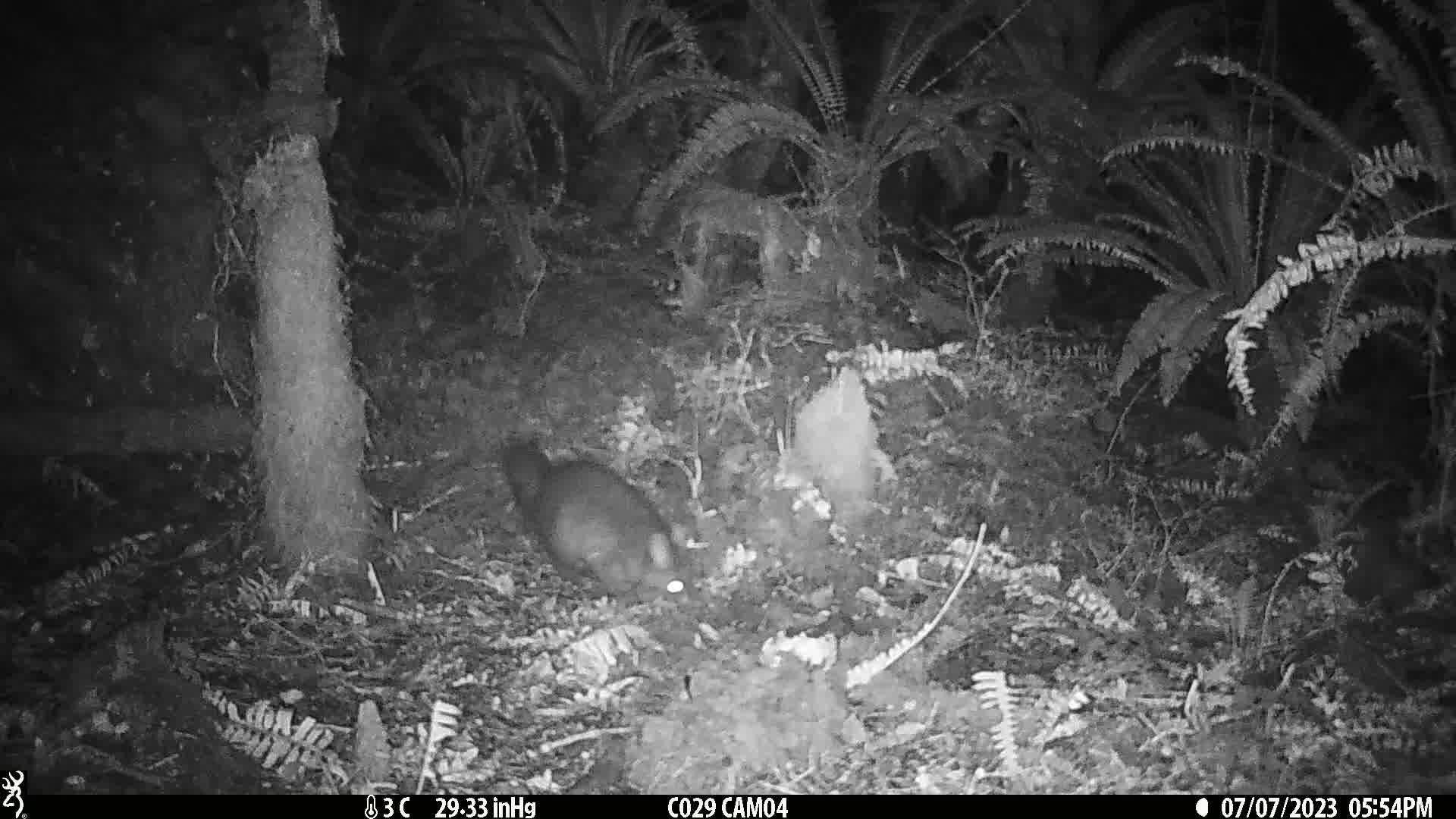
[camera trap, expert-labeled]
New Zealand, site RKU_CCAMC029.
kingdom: Animalia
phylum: Chordata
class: Mammalia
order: Diprotodontia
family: Phalangeridae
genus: Trichosurus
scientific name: Trichosurus vulpecula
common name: common brushtail possum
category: possum